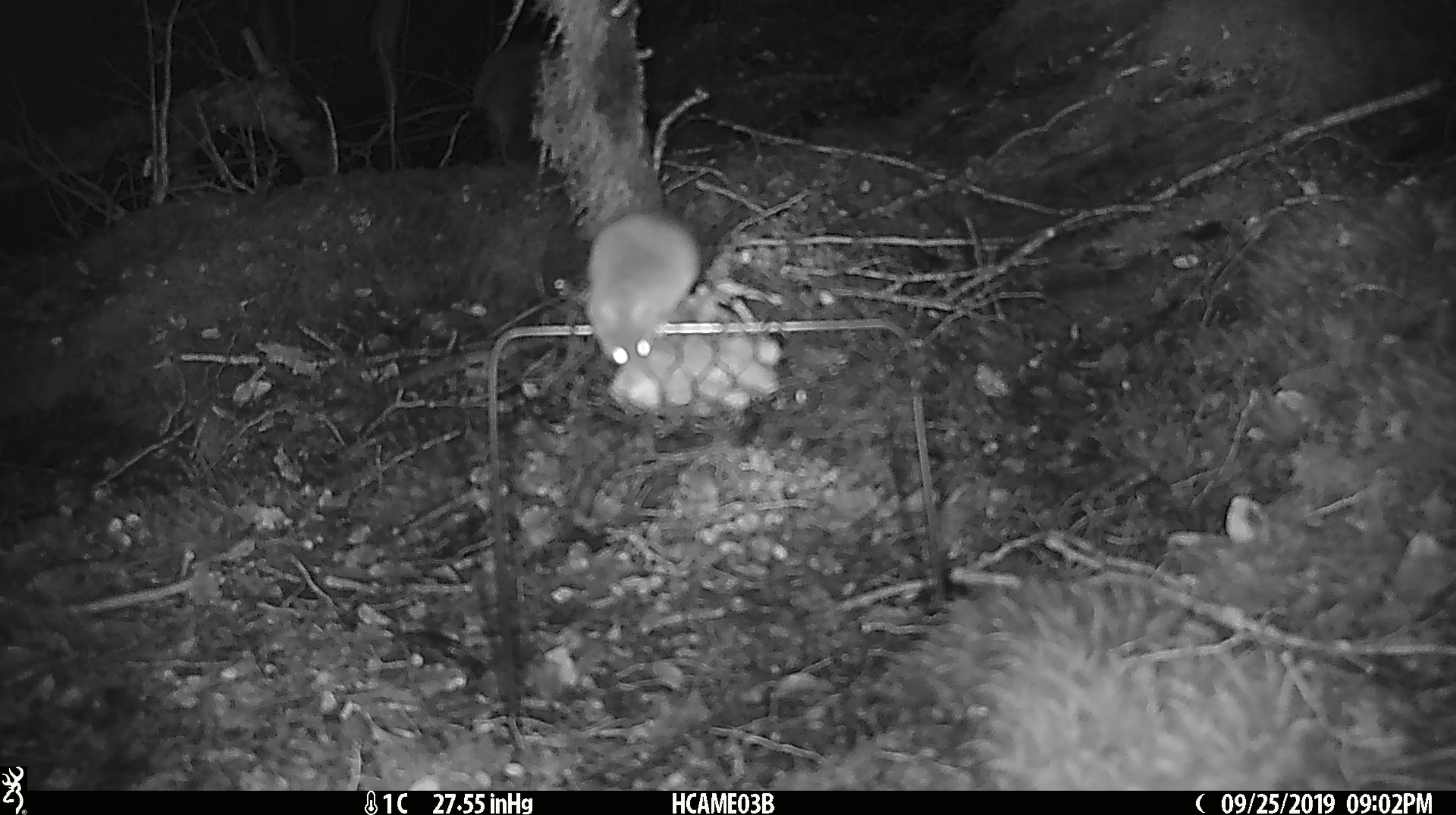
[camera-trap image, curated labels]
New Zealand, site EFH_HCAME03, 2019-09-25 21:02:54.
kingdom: Animalia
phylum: Chordata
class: Mammalia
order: Rodentia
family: Muridae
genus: Mus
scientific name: Mus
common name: mouse